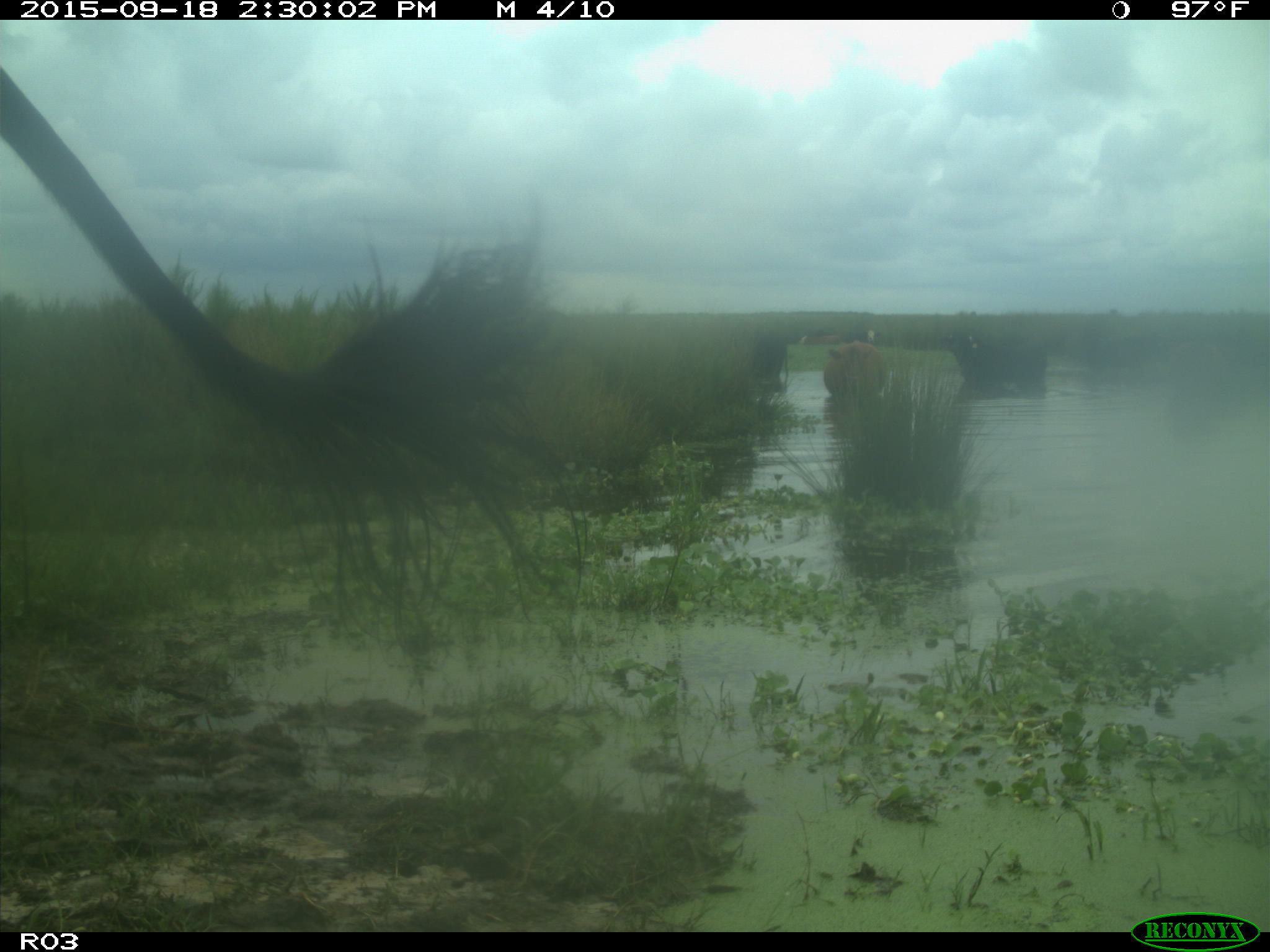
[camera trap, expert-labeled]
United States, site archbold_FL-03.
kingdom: Animalia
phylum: Chordata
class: Mammalia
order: Artiodactyla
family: Bovidae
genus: Bos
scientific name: Bos taurus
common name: domestic cow